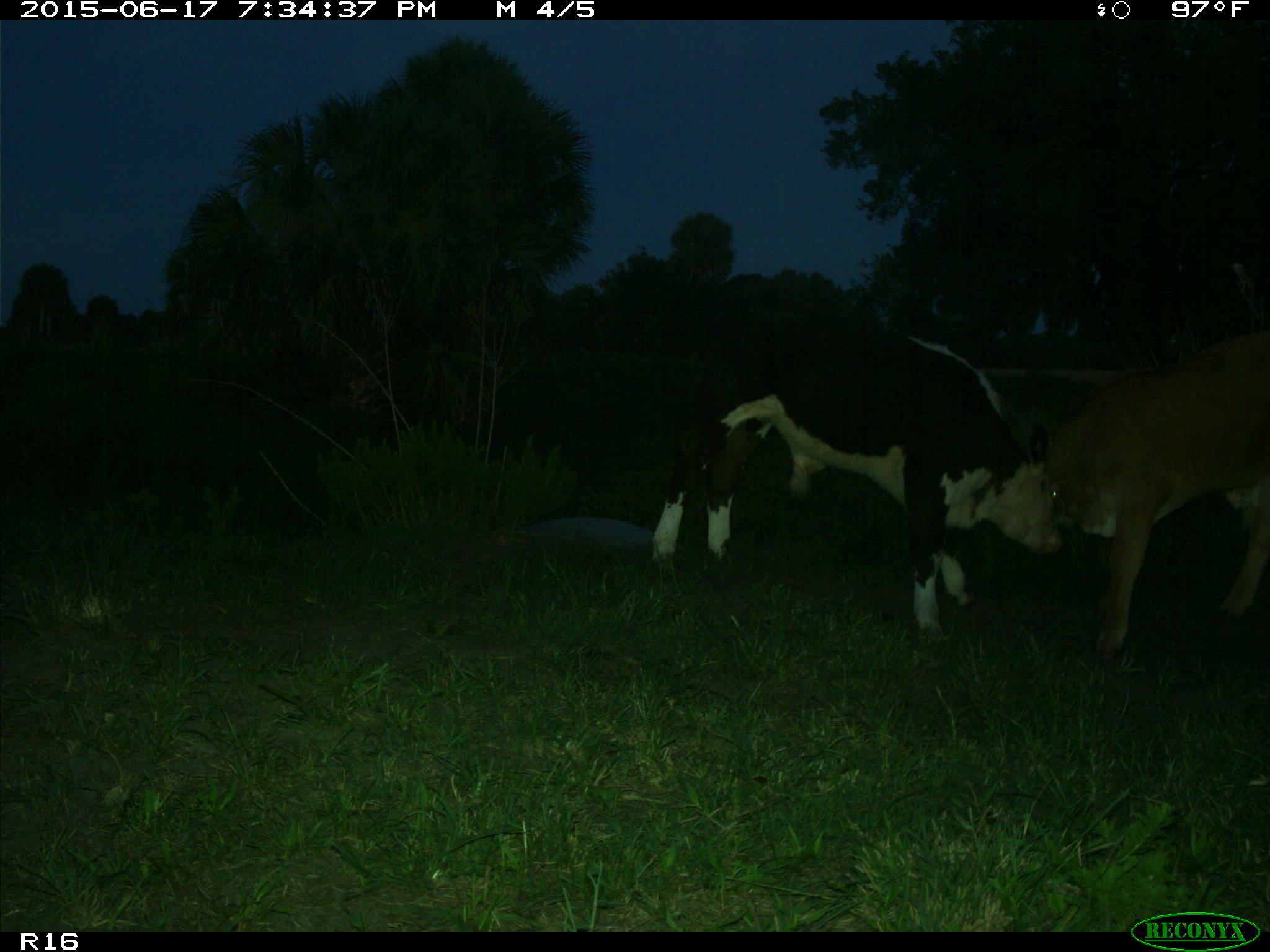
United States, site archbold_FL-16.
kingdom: Animalia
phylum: Chordata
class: Mammalia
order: Artiodactyla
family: Bovidae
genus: Bos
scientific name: Bos taurus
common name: domestic cow